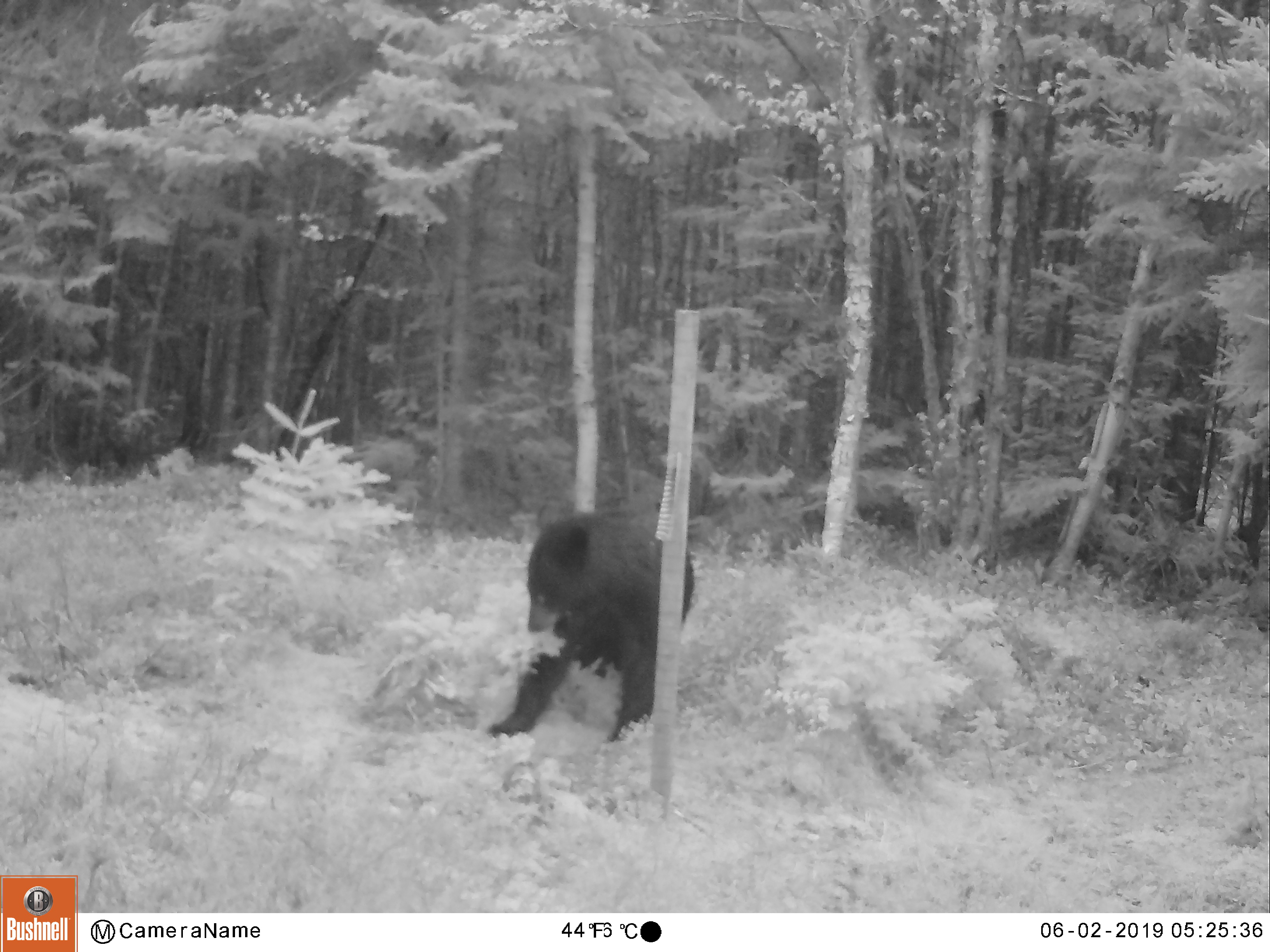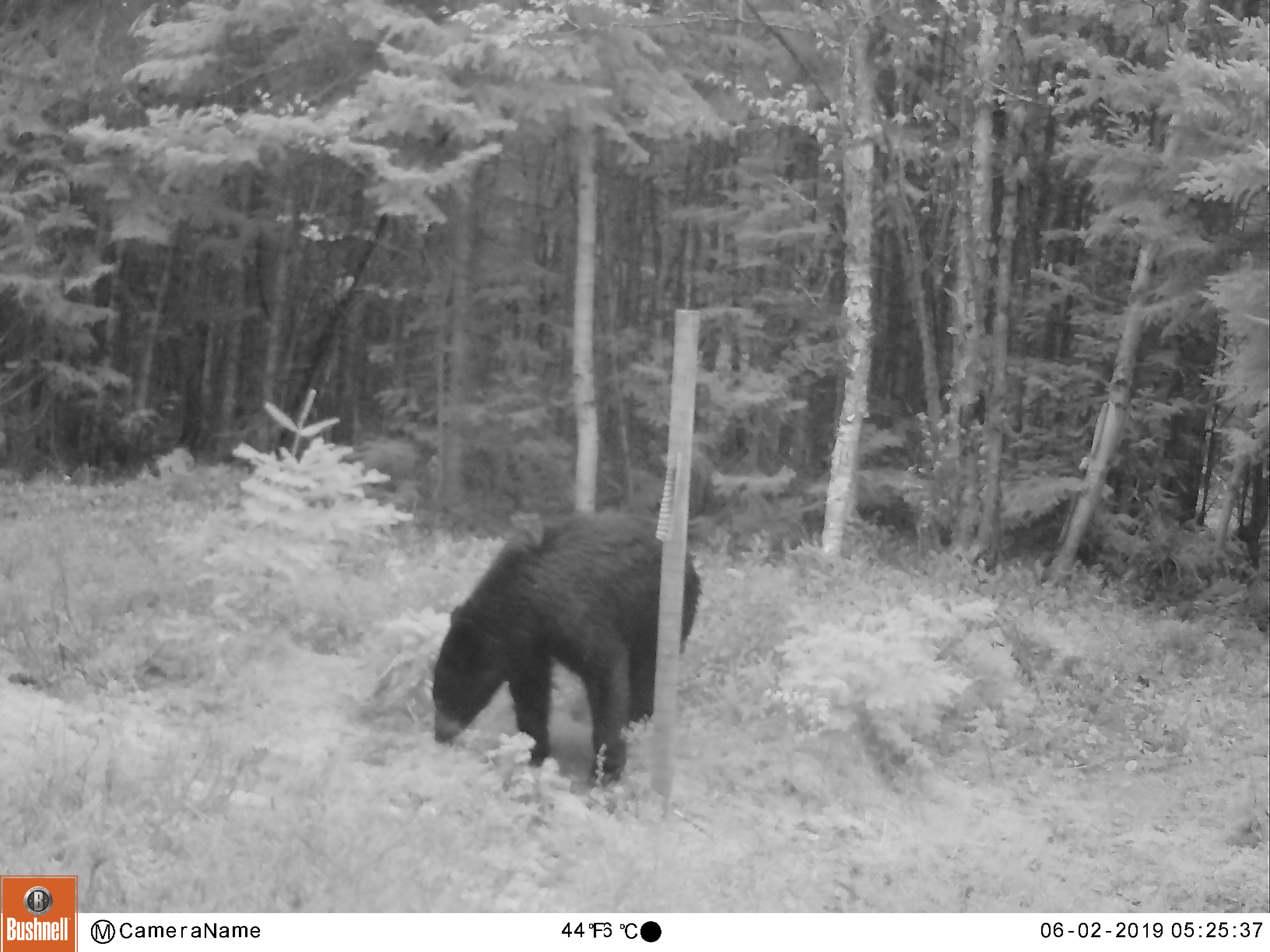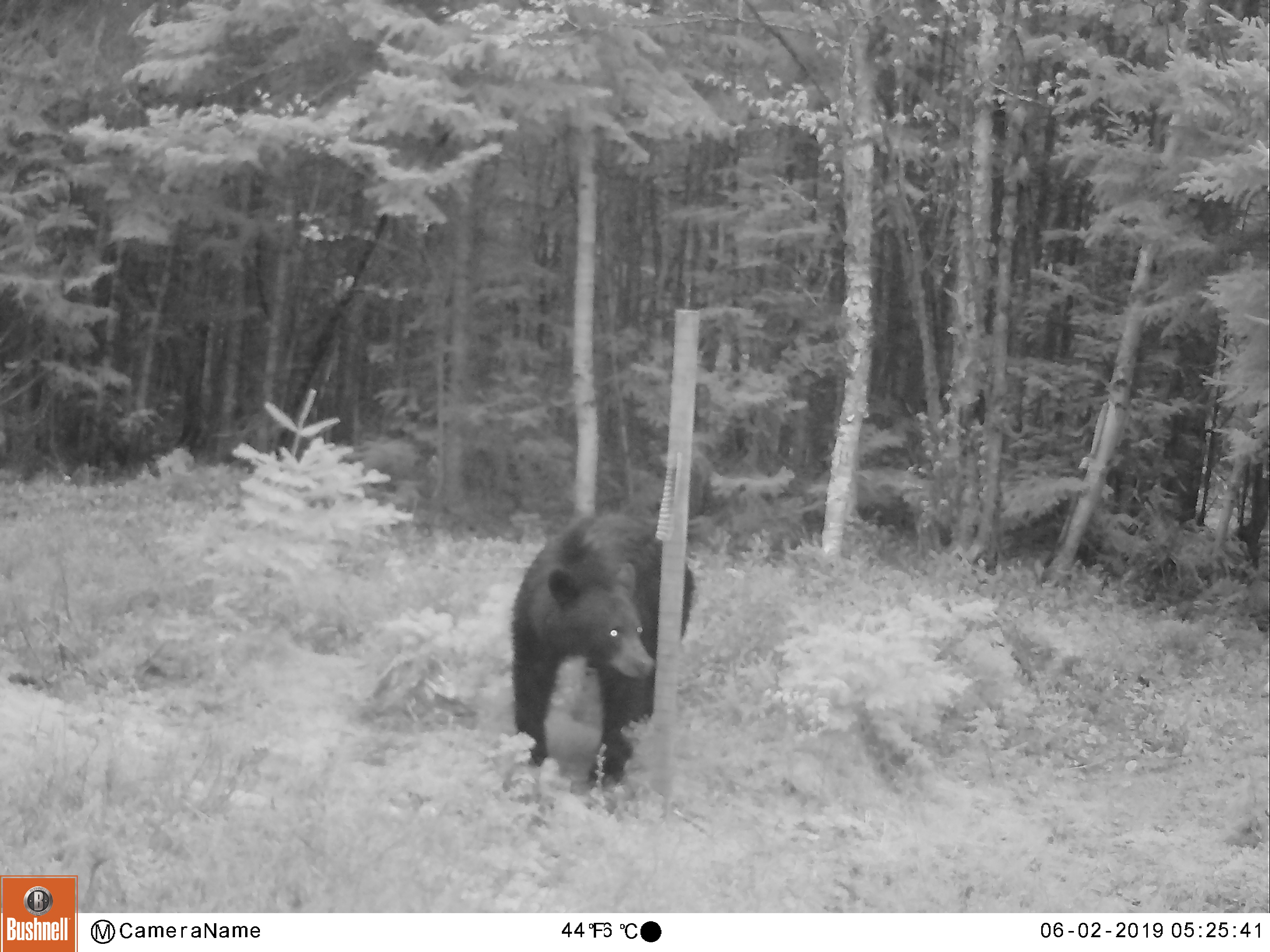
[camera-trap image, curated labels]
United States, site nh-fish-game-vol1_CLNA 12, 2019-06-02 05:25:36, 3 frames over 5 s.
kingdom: Animalia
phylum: Chordata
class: Mammalia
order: Carnivora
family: Ursidae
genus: Ursus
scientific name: Ursus americanus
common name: black bear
Black bear (Ursus americanus).